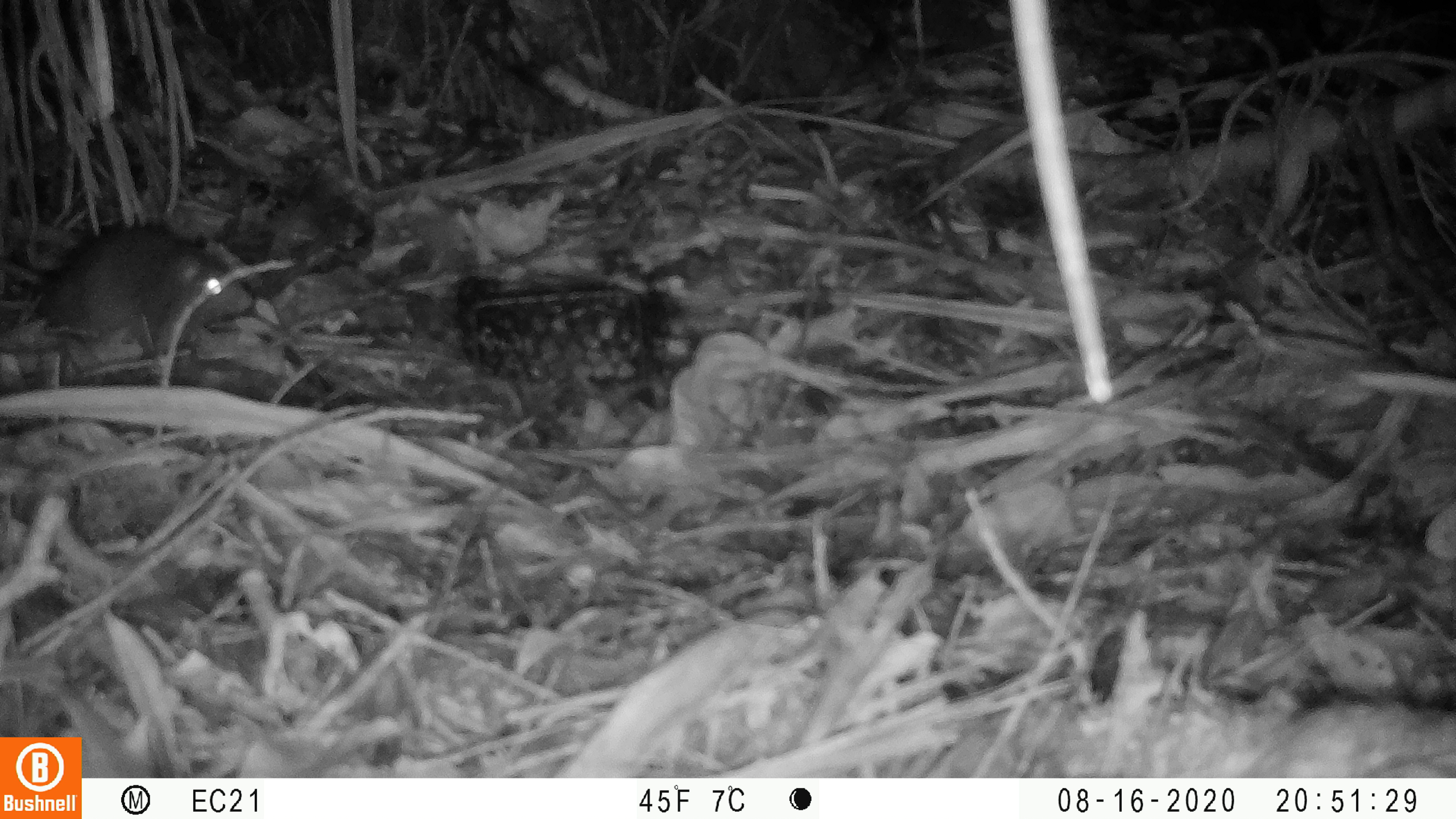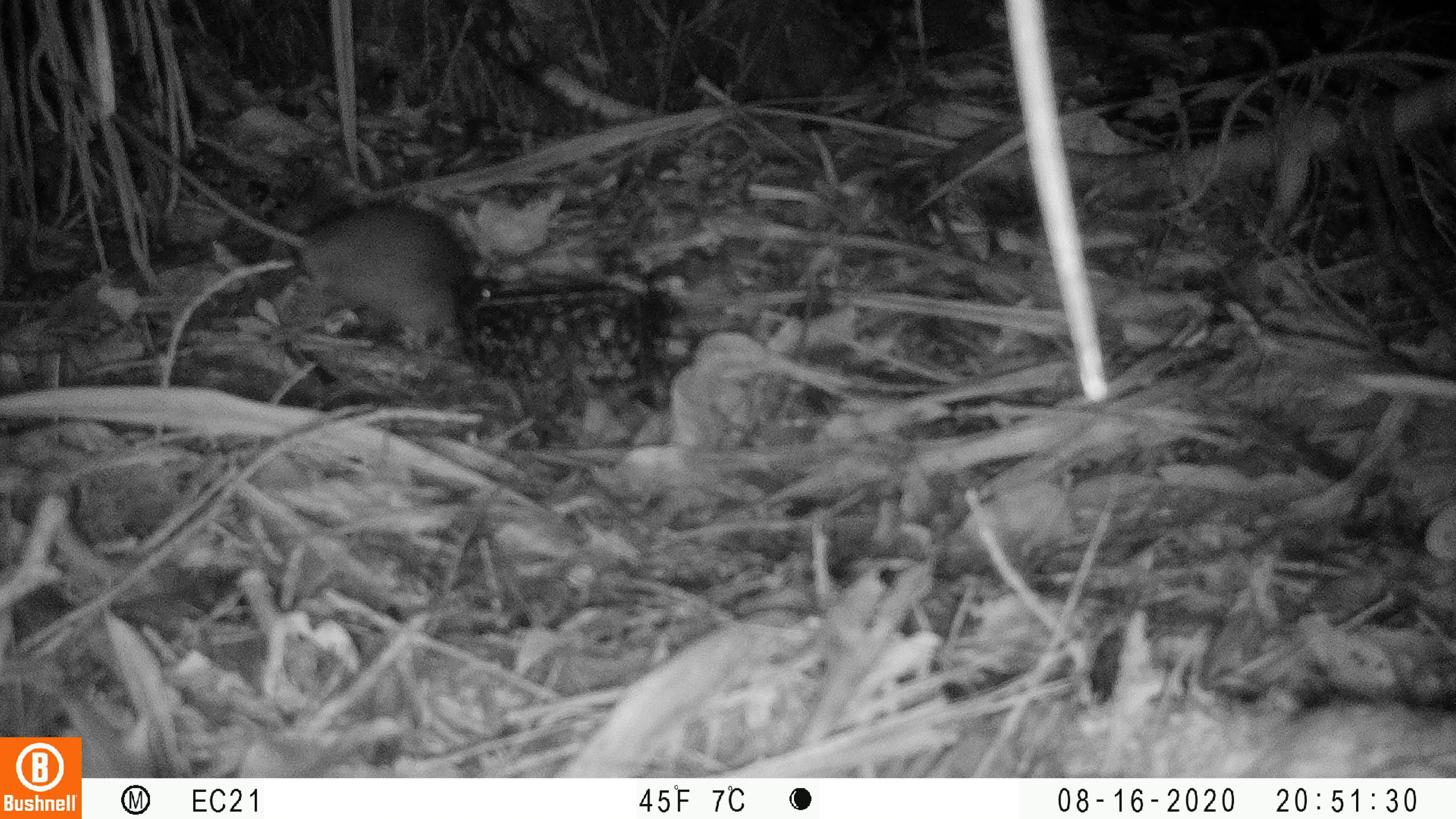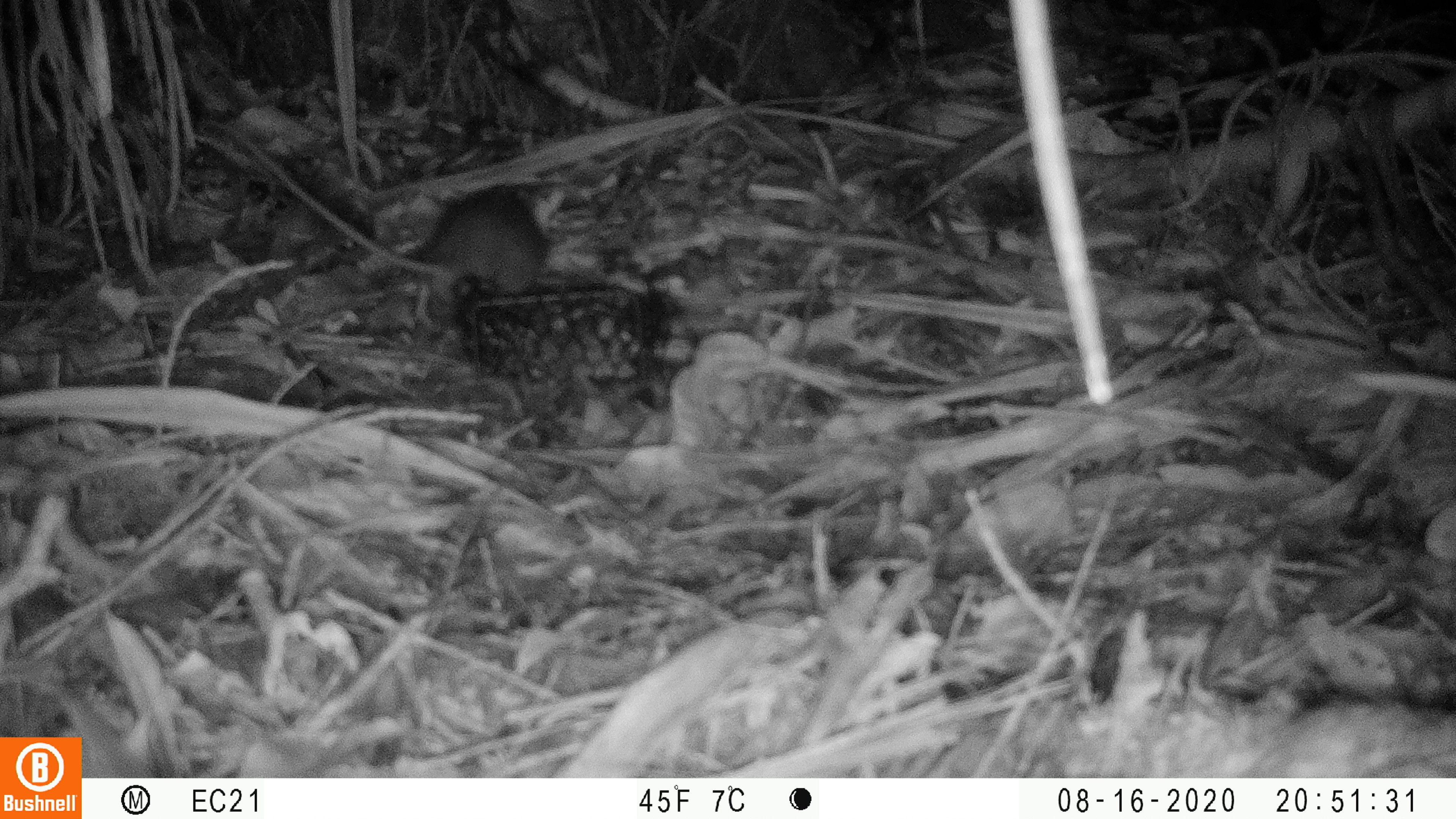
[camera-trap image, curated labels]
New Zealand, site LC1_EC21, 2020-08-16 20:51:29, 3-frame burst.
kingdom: Animalia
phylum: Chordata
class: Mammalia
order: Rodentia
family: Muridae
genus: Rattus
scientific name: Rattus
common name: rat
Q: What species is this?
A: Rat (Rattus).